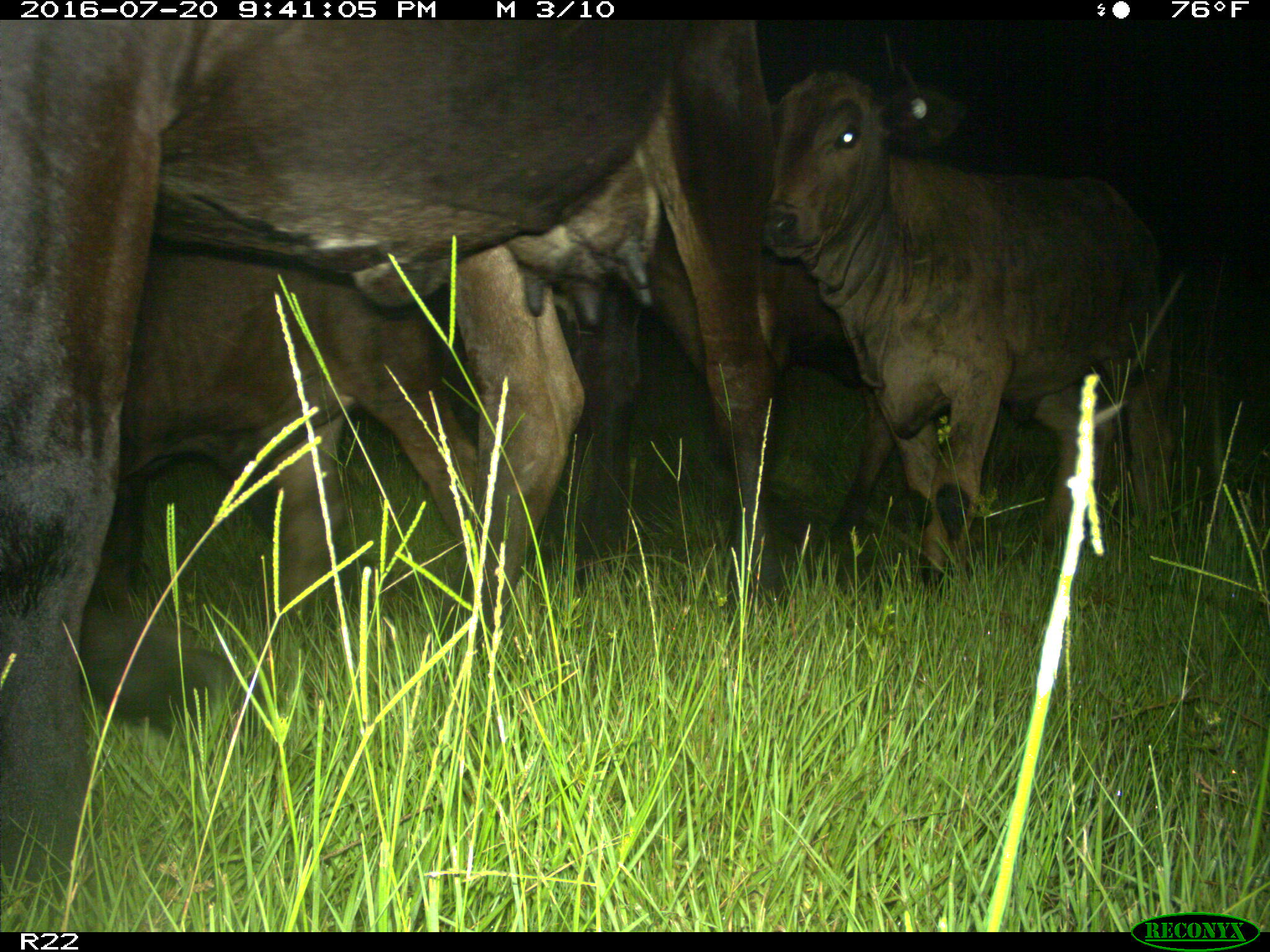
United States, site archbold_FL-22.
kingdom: Animalia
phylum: Chordata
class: Mammalia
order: Artiodactyla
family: Bovidae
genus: Bos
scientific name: Bos taurus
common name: domestic cow